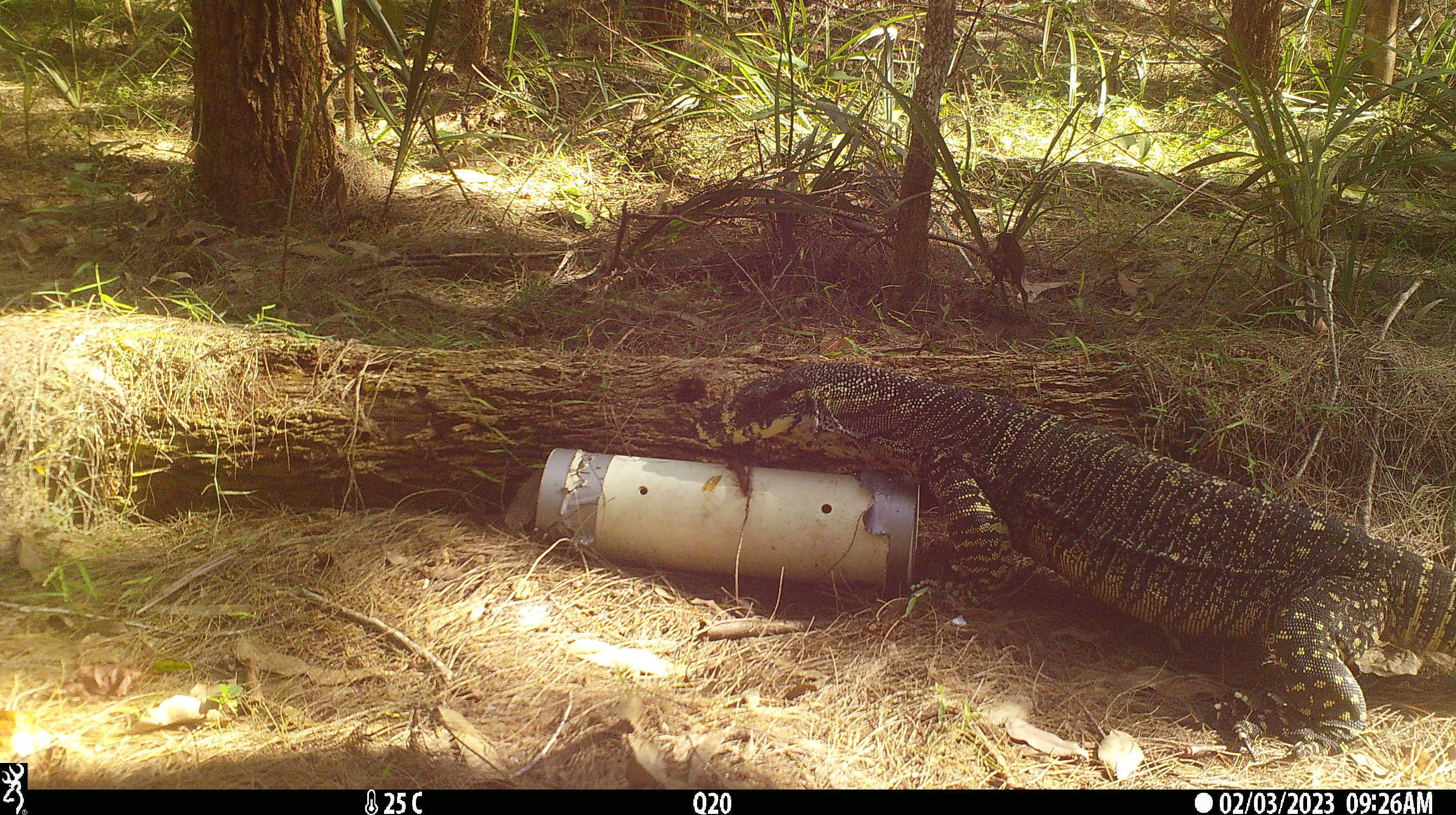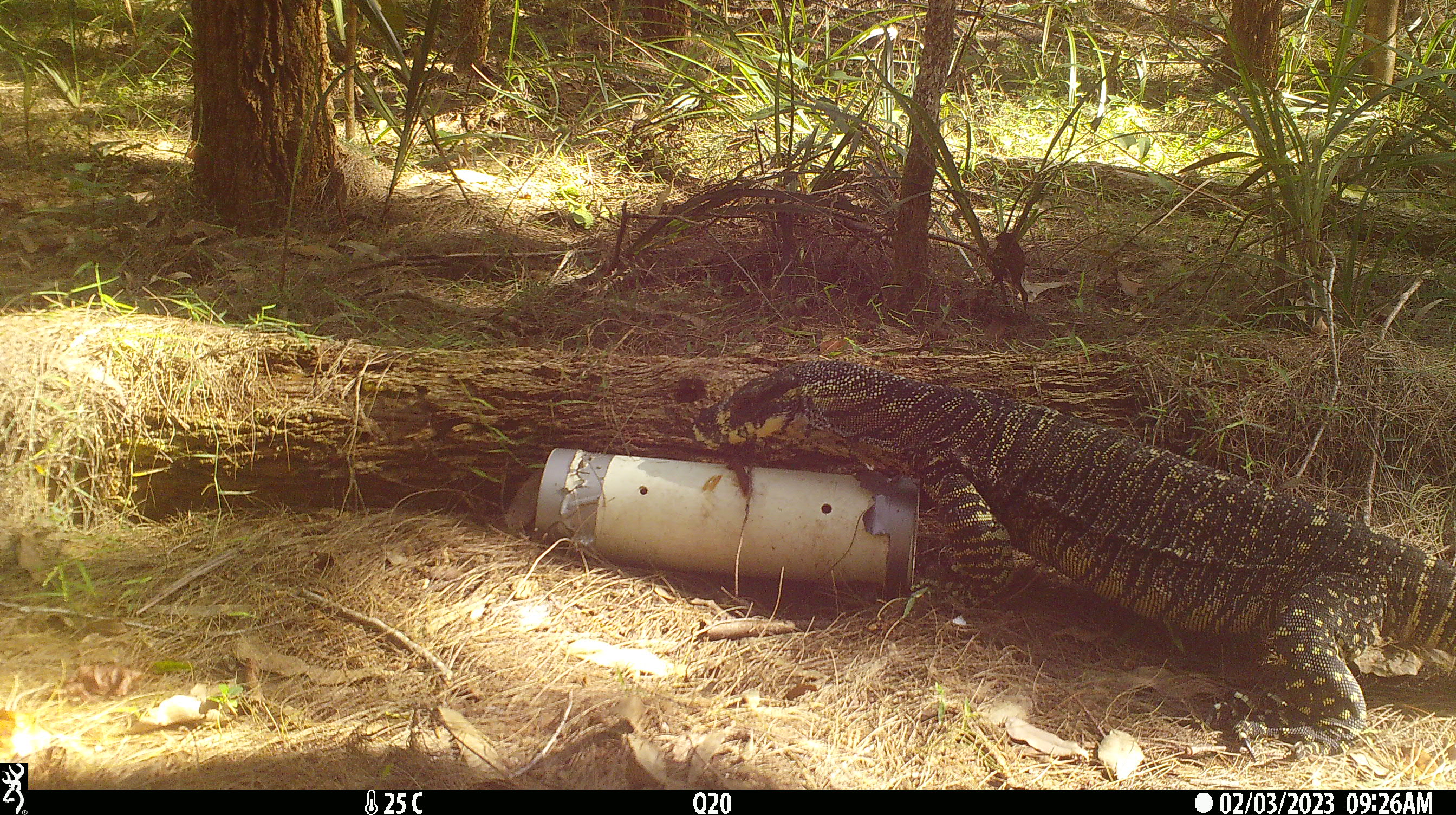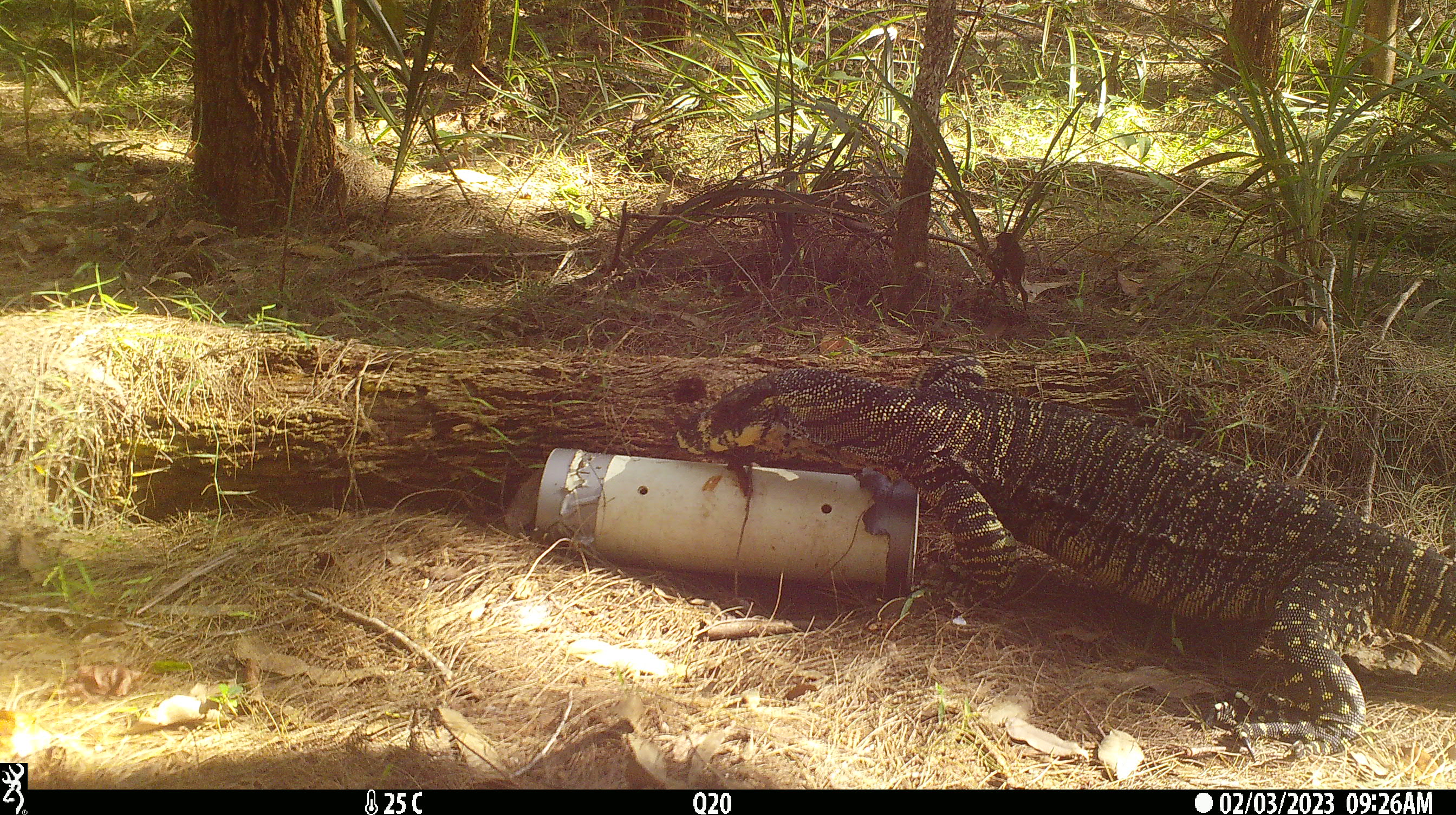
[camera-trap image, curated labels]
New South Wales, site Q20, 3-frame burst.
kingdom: Animalia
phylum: Chordata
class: Reptilia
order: Squamata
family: Varanidae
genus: Varanus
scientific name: Varanus varius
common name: lace monitor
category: goanna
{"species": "goanna (lace monitor) (Varanus varius)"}